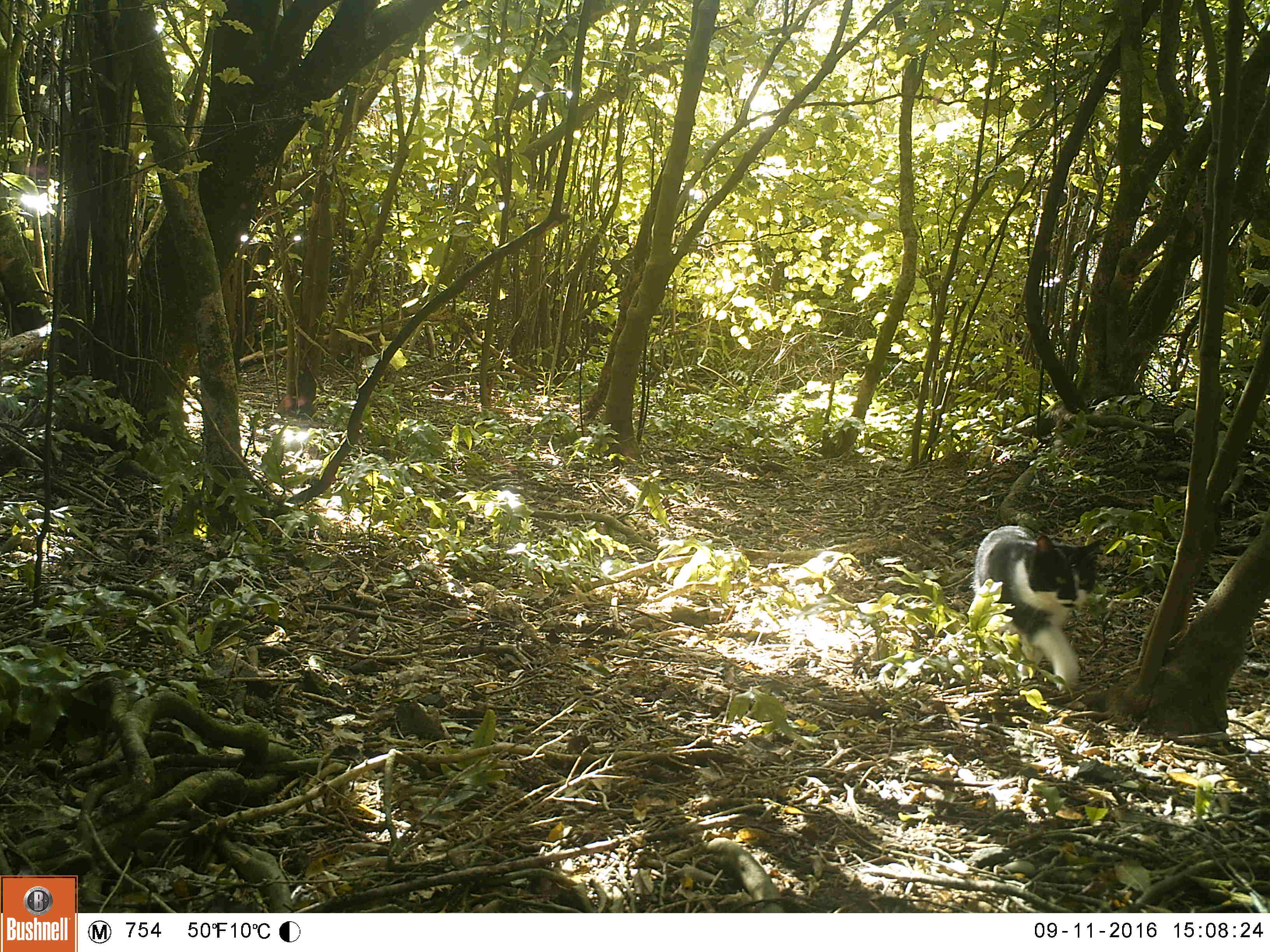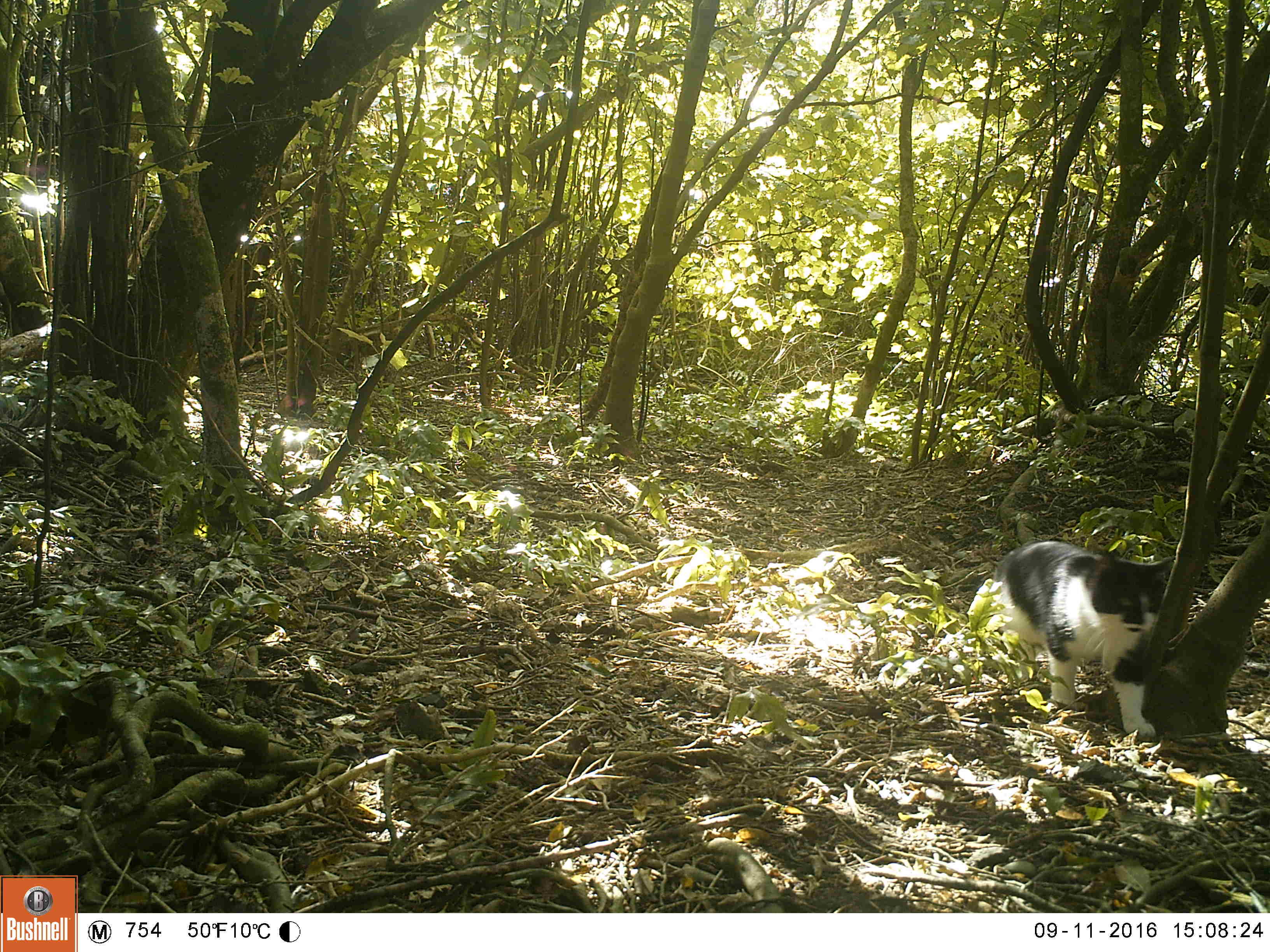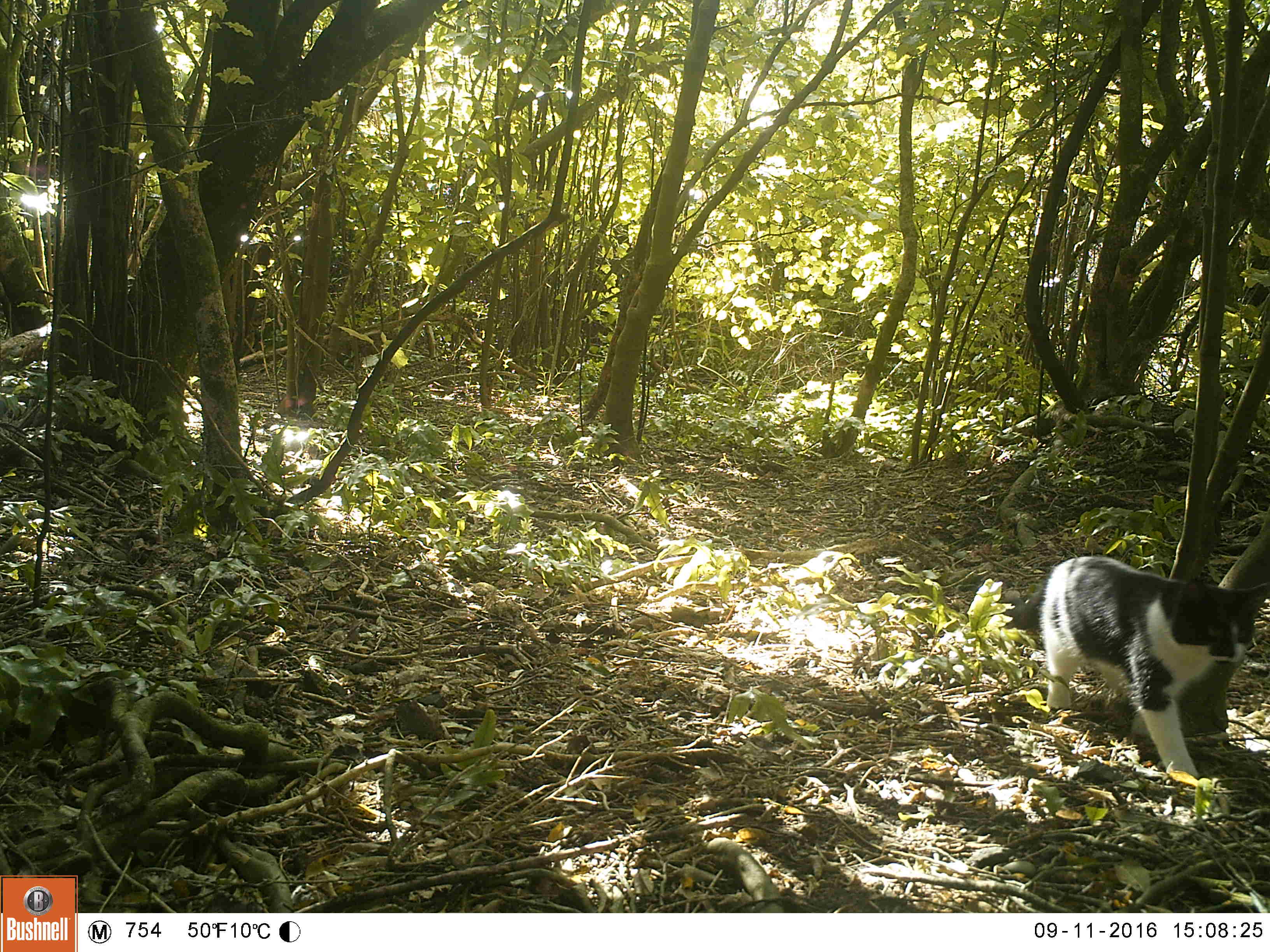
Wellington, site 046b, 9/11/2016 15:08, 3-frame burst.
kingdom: Animalia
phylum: Chordata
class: Mammalia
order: Carnivora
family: Felidae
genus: Felis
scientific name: Felis catus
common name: cat